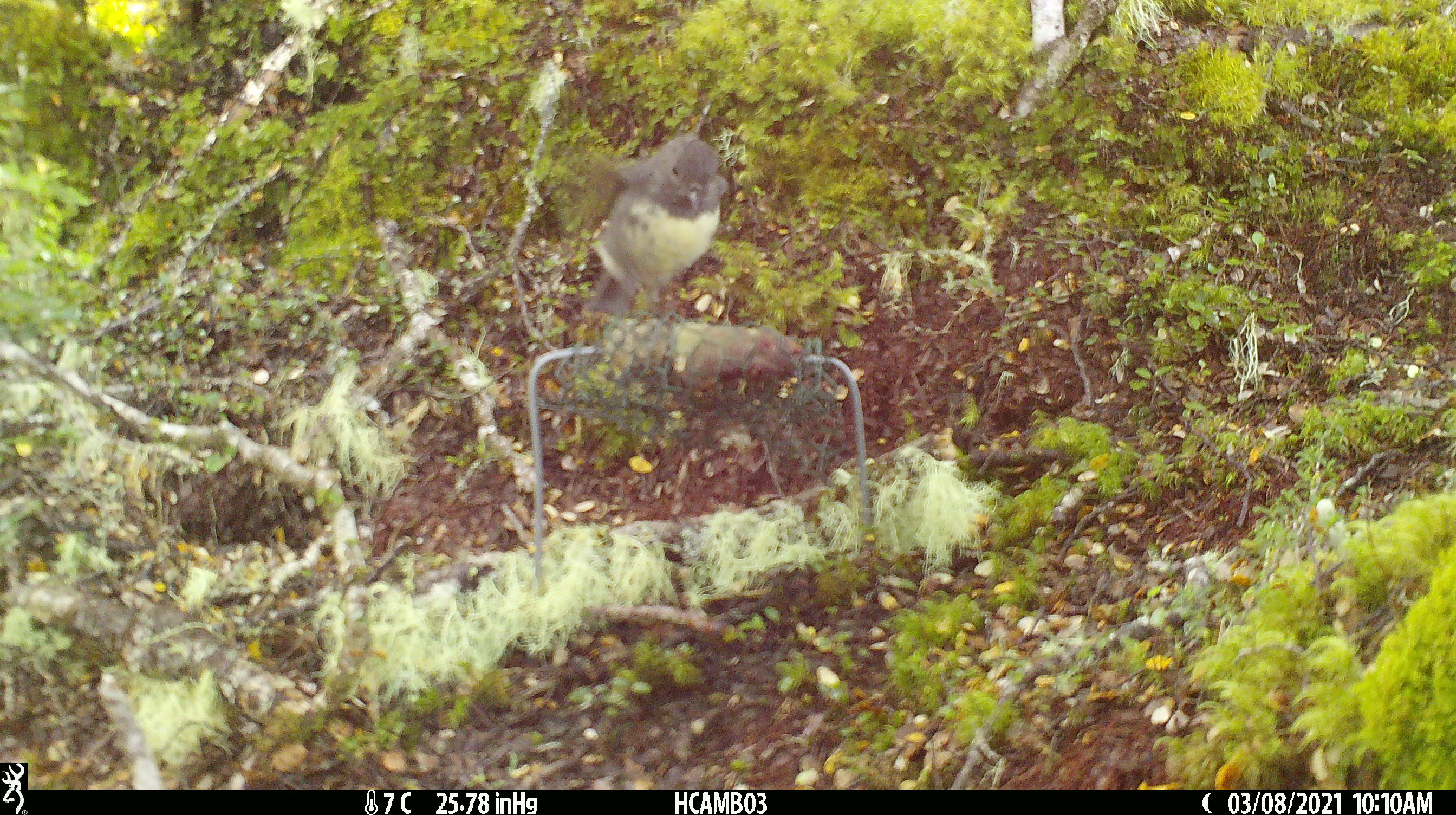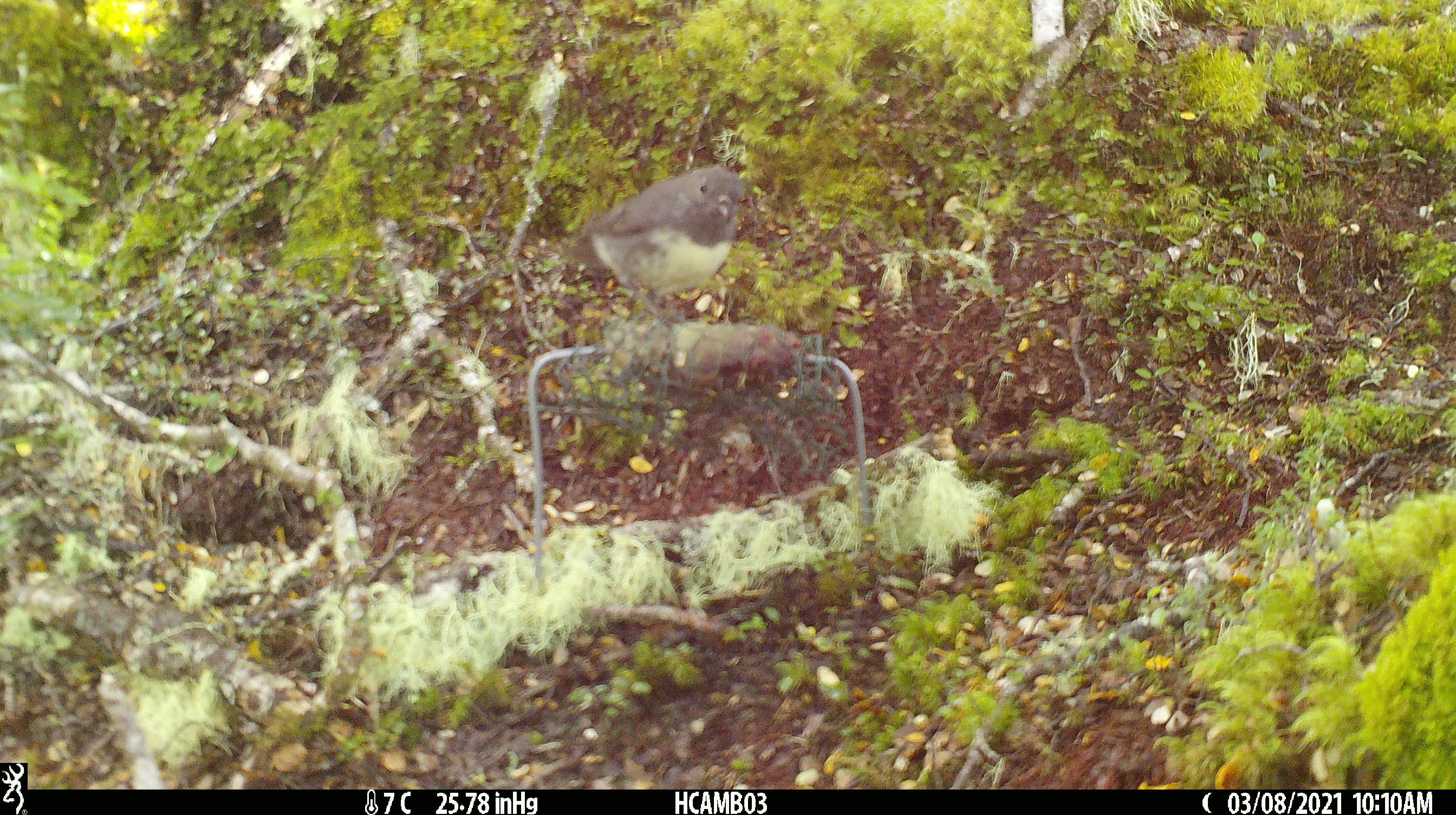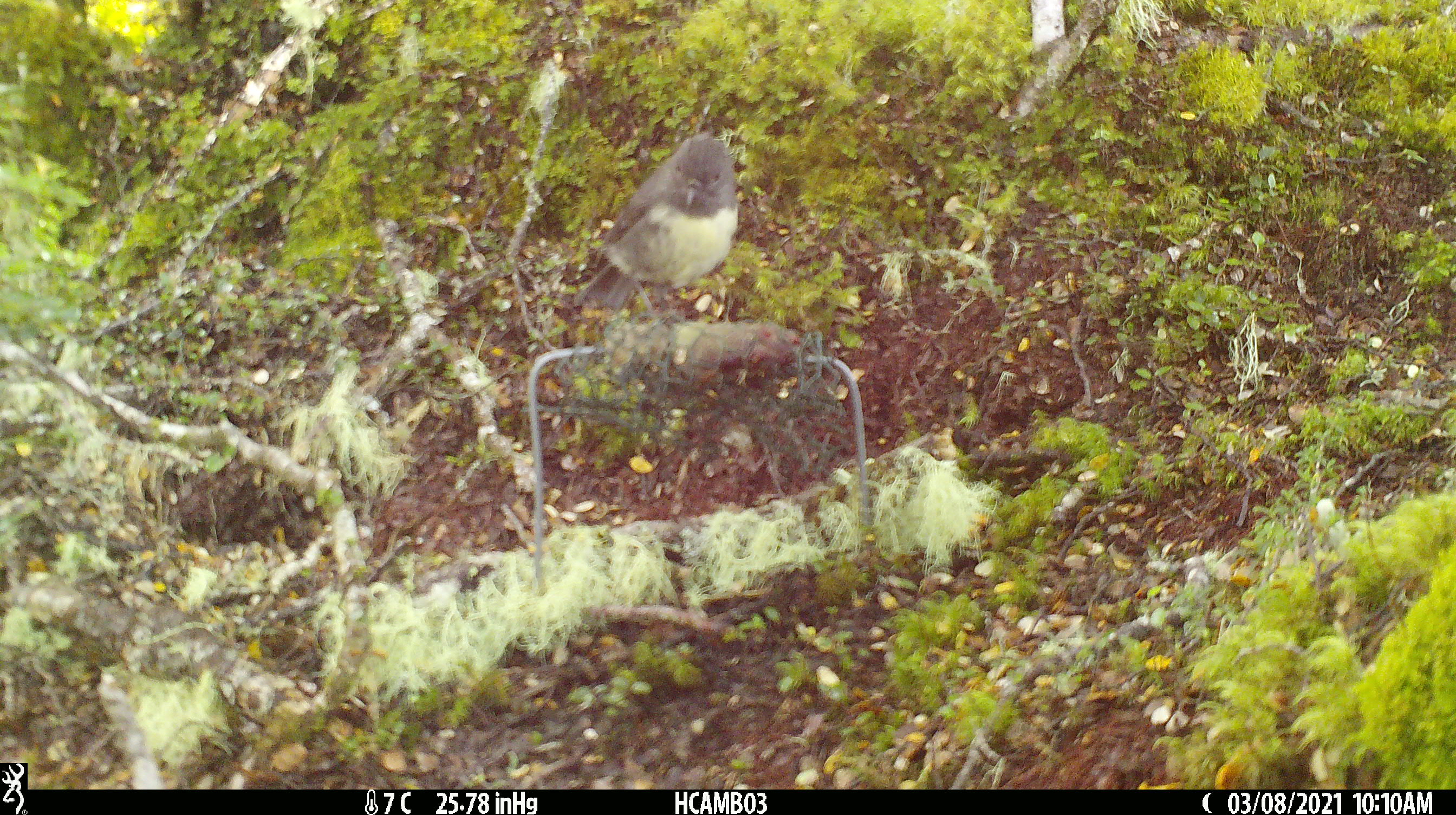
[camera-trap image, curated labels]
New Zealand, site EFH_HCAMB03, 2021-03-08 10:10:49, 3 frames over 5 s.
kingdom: Animalia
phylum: Chordata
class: Aves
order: Passeriformes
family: Petroicidae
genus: Petroica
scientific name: Petroica australis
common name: new zealand robin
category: robin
Robin (new zealand robin) (Petroica australis).